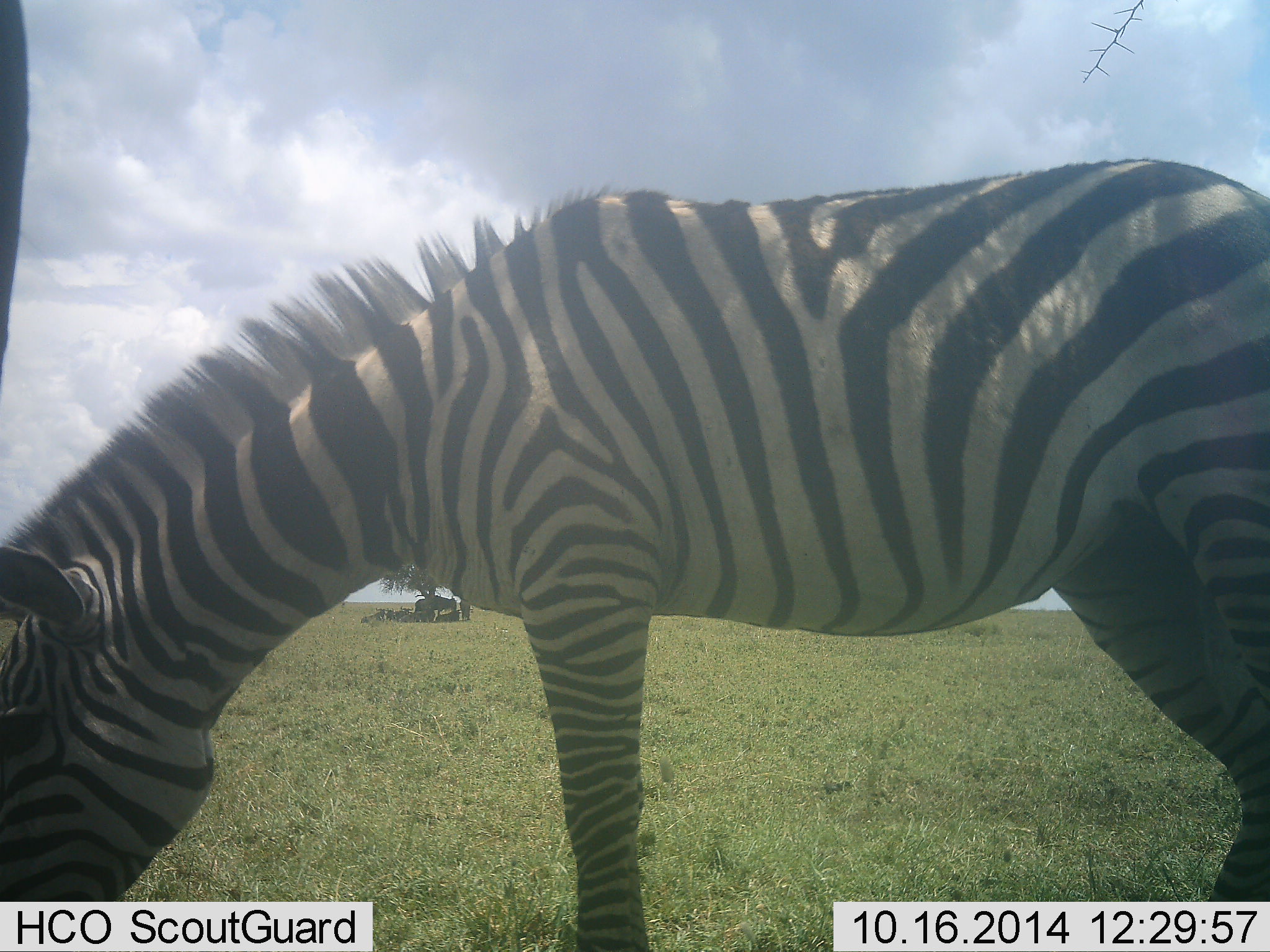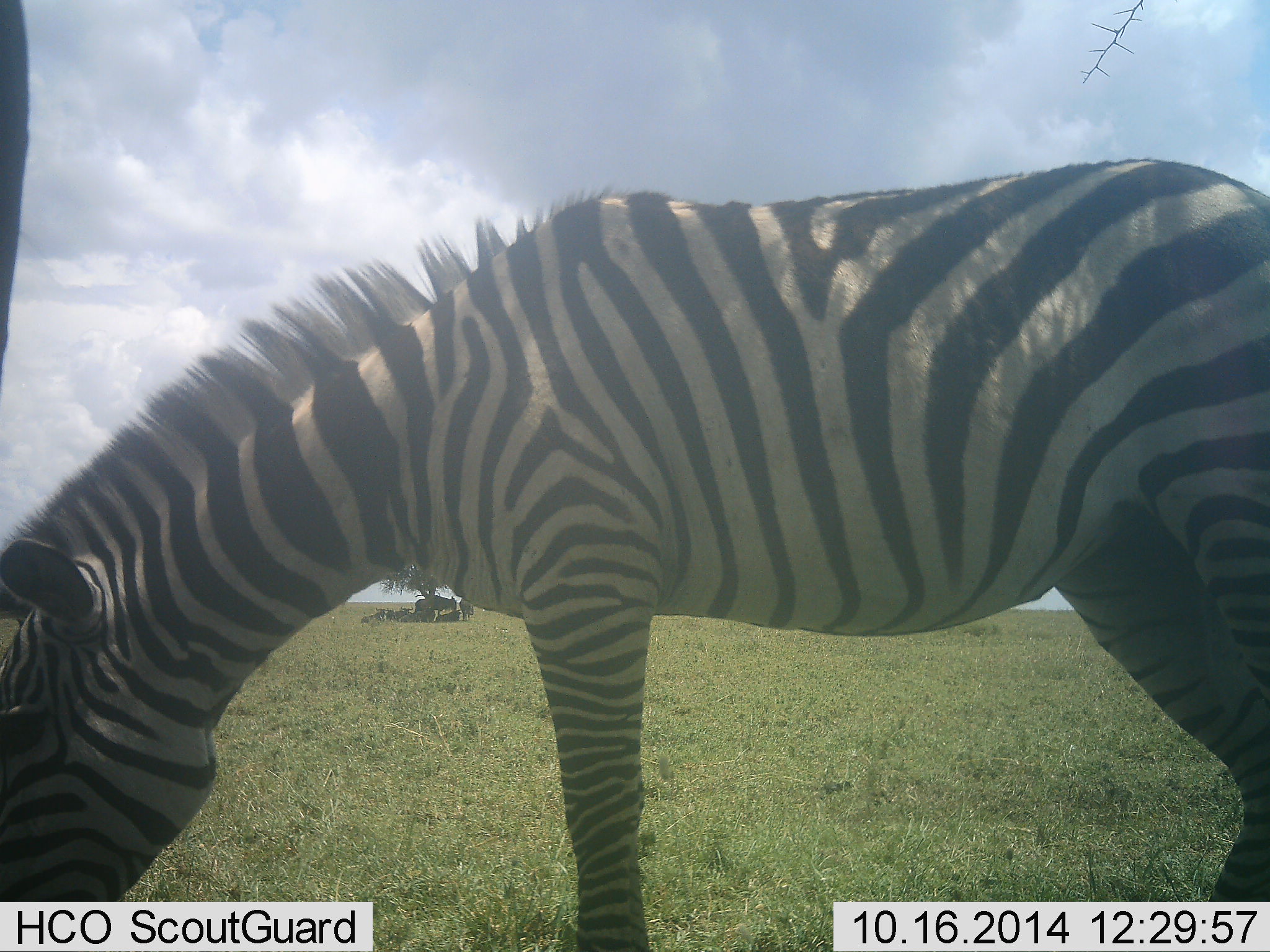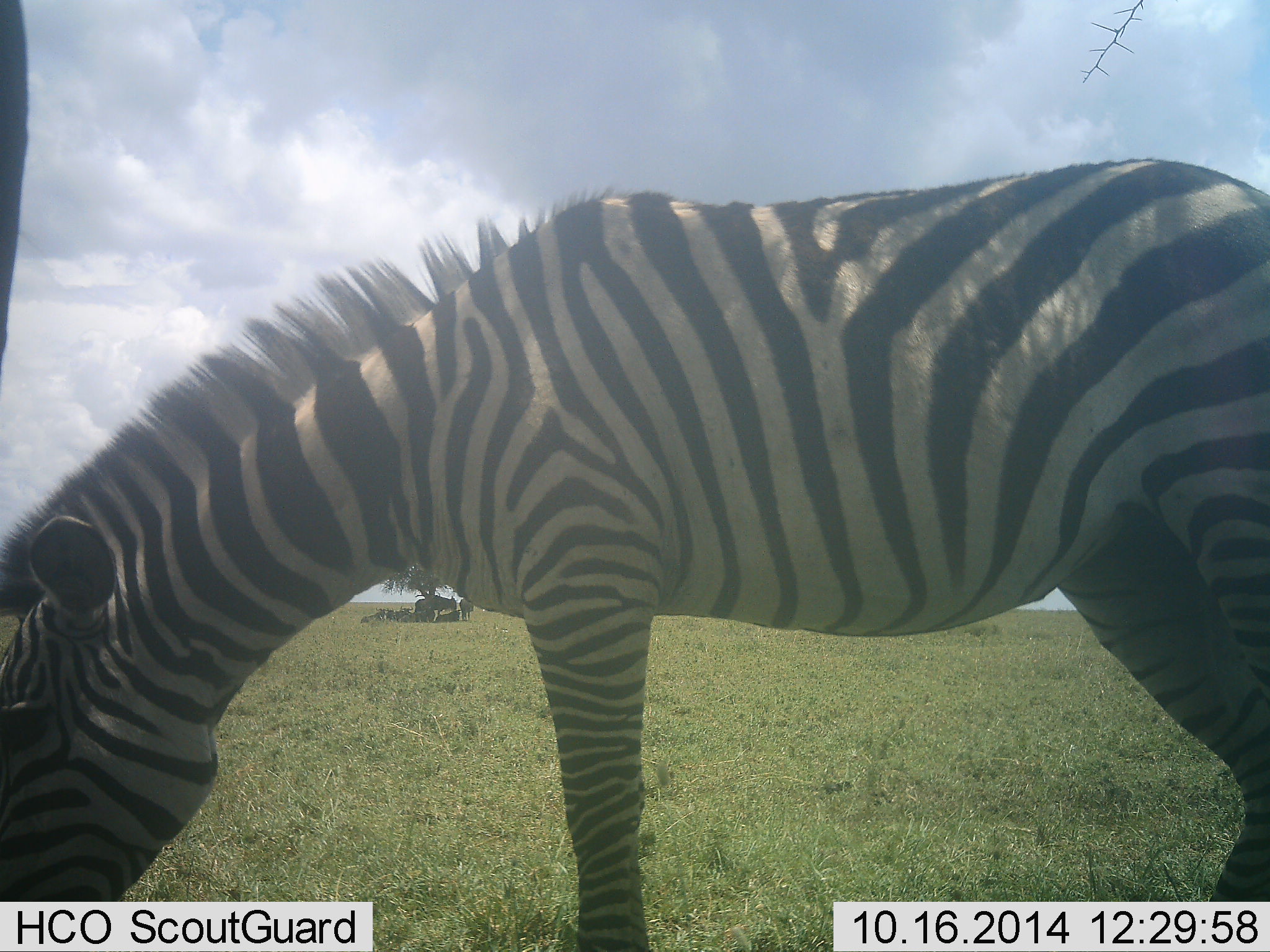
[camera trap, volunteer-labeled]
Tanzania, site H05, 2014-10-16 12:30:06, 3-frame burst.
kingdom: Animalia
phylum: Chordata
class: Mammalia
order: Perissodactyla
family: Equidae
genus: Equus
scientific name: Equus quagga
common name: plains zebra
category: zebra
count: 1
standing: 17%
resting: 0%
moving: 0%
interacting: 0%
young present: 0%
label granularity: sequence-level